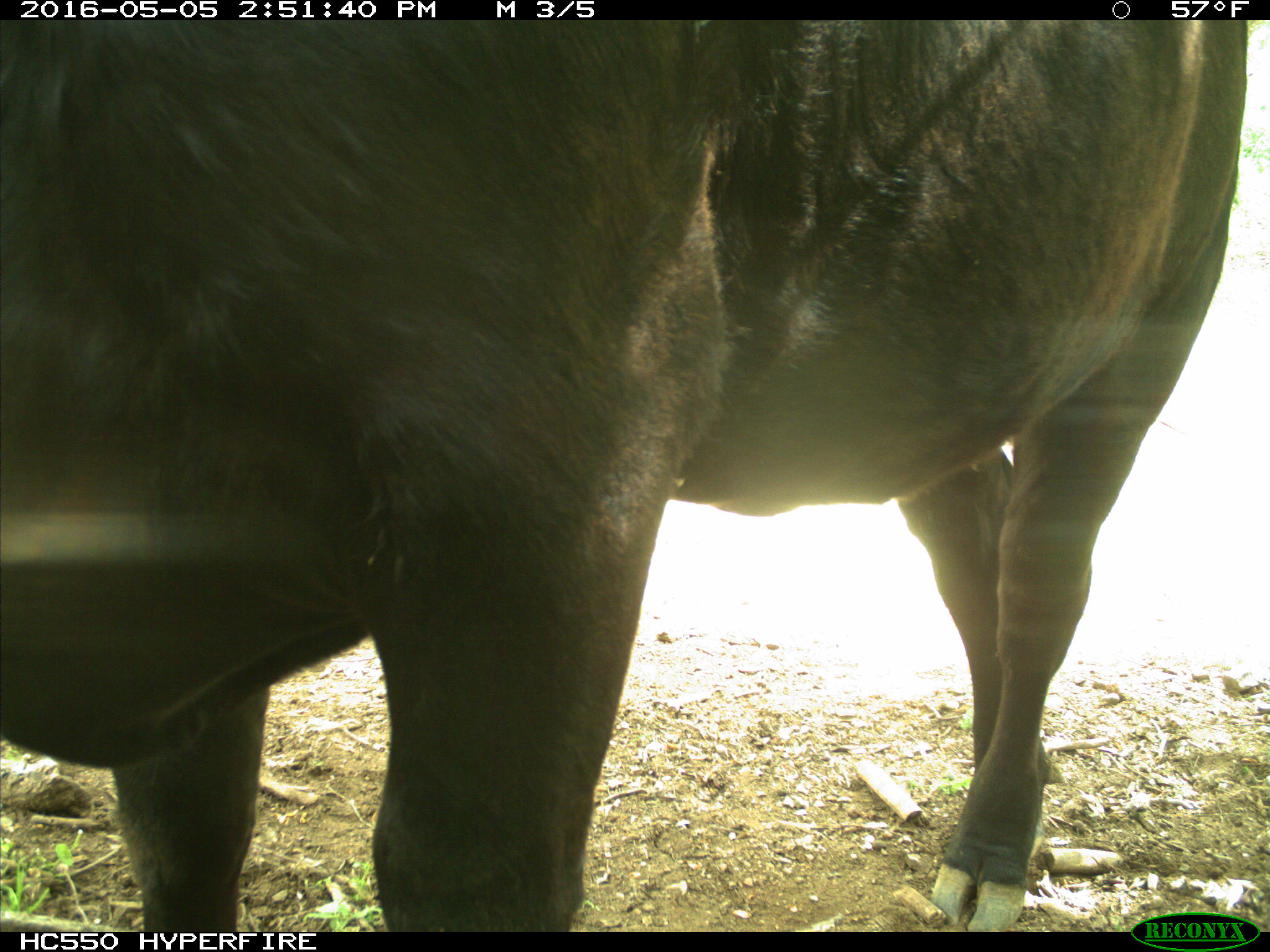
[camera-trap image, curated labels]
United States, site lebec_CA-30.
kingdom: Animalia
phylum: Chordata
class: Mammalia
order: Artiodactyla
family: Bovidae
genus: Bos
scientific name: Bos taurus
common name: domestic cow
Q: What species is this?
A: Bos taurus (domestic cow).